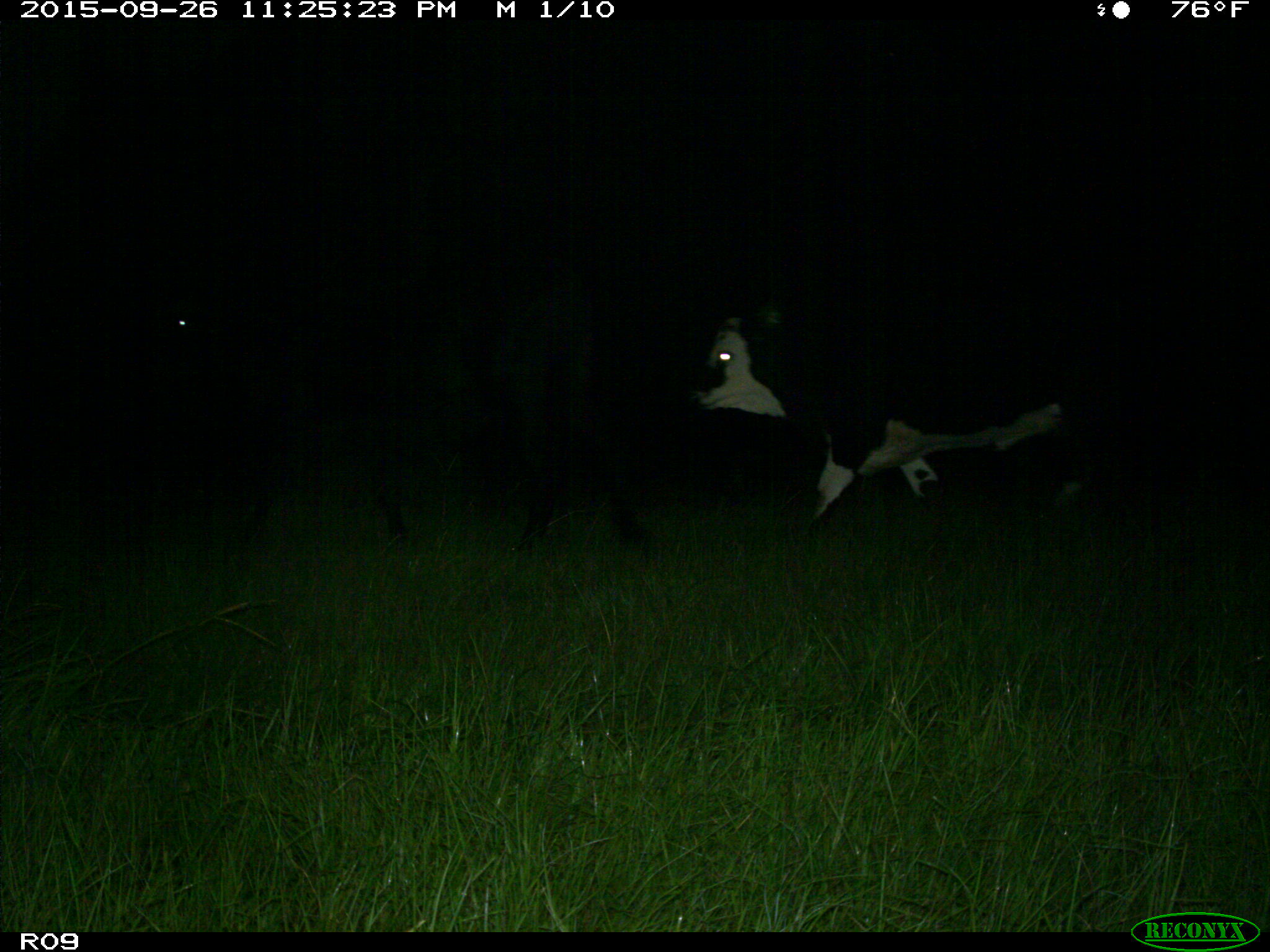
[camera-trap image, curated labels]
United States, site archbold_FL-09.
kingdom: Animalia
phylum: Chordata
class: Mammalia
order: Artiodactyla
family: Bovidae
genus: Bos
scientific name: Bos taurus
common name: domestic cow